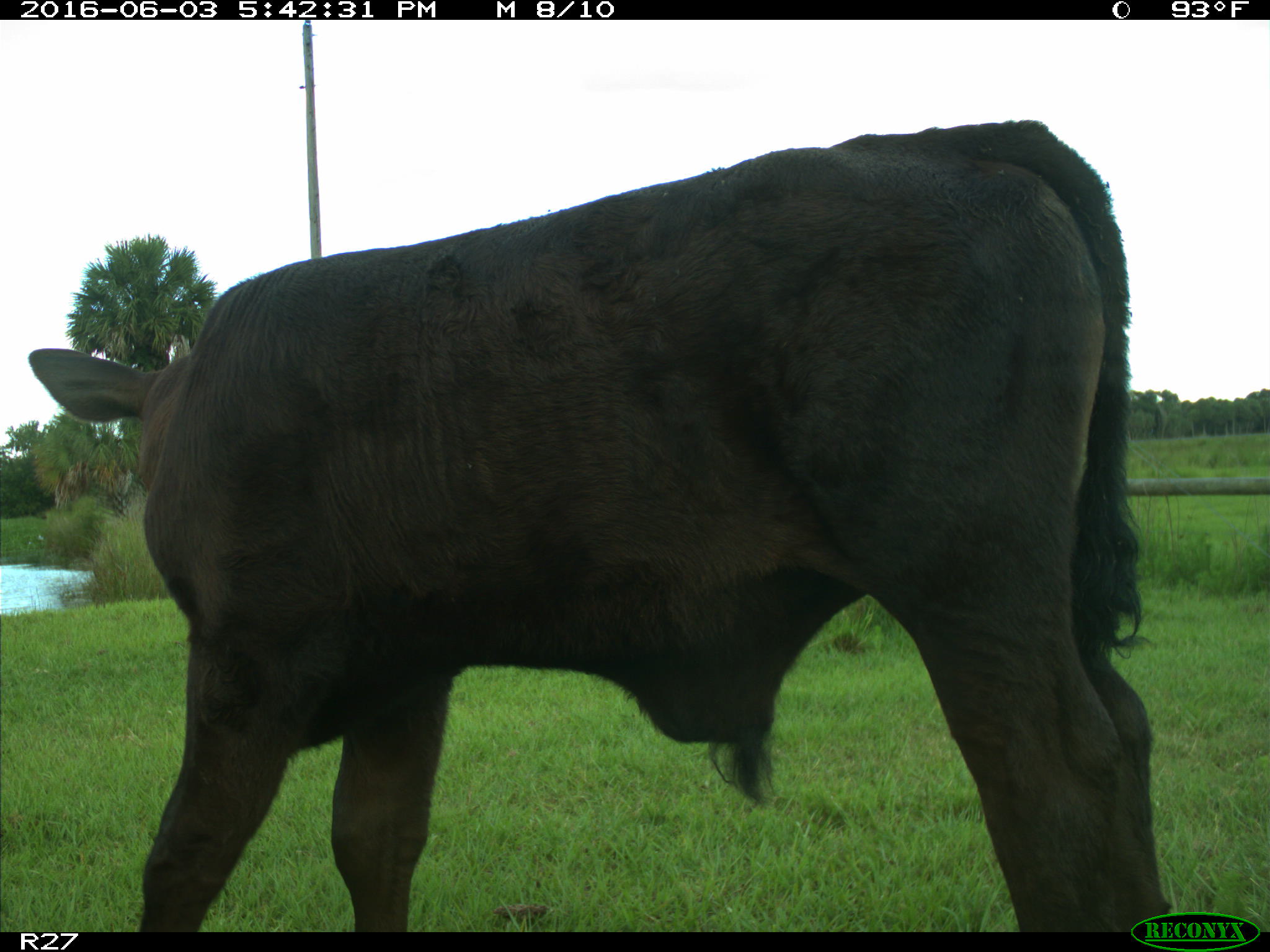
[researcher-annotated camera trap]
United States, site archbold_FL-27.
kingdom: Animalia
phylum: Chordata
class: Mammalia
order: Artiodactyla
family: Bovidae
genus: Bos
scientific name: Bos taurus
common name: domestic cow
Bos taurus (domestic cow).